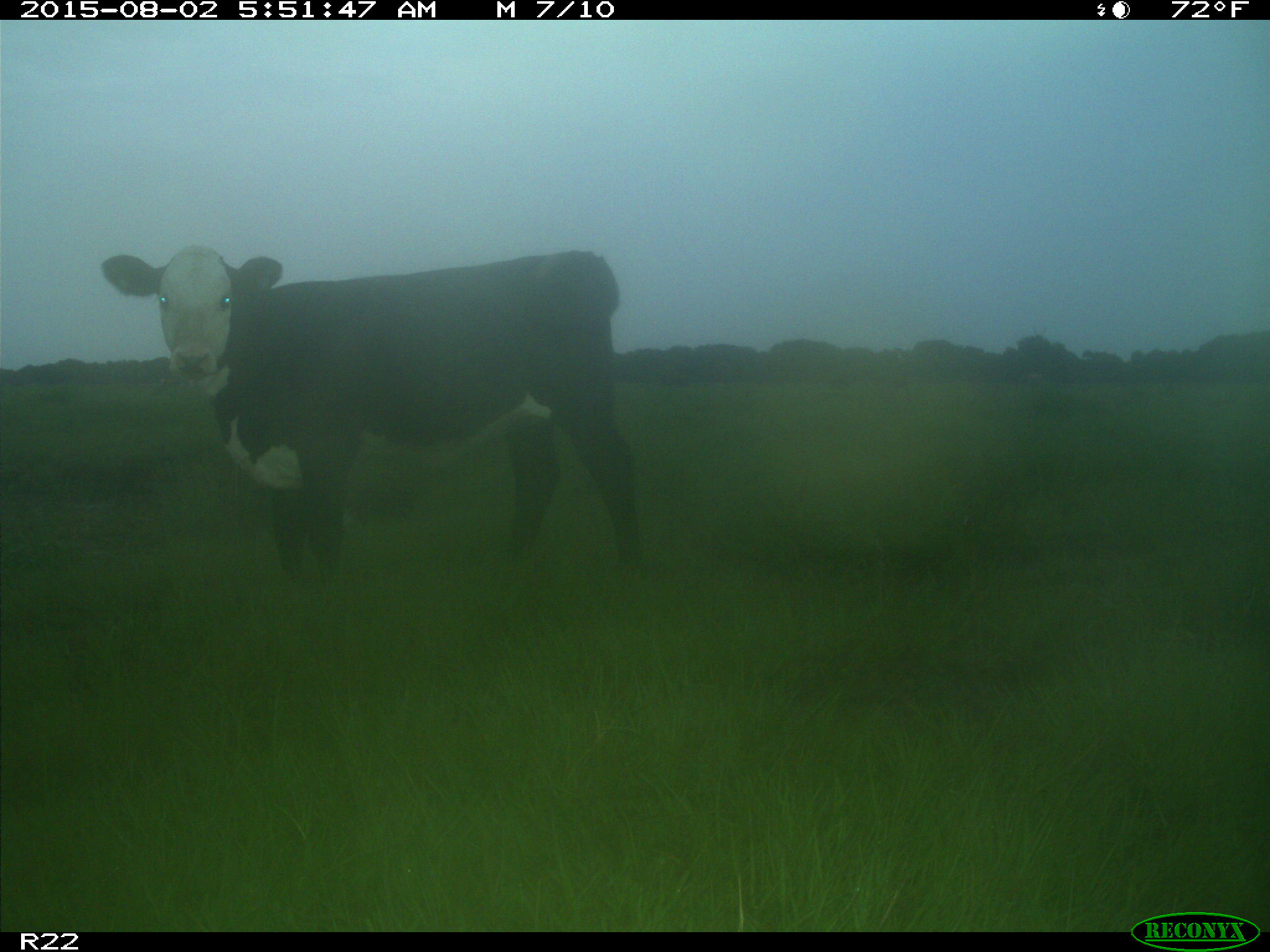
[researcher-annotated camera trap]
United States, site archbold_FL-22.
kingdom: Animalia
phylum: Chordata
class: Mammalia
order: Artiodactyla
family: Bovidae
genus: Bos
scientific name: Bos taurus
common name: domestic cow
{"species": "Bos taurus (domestic cow)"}